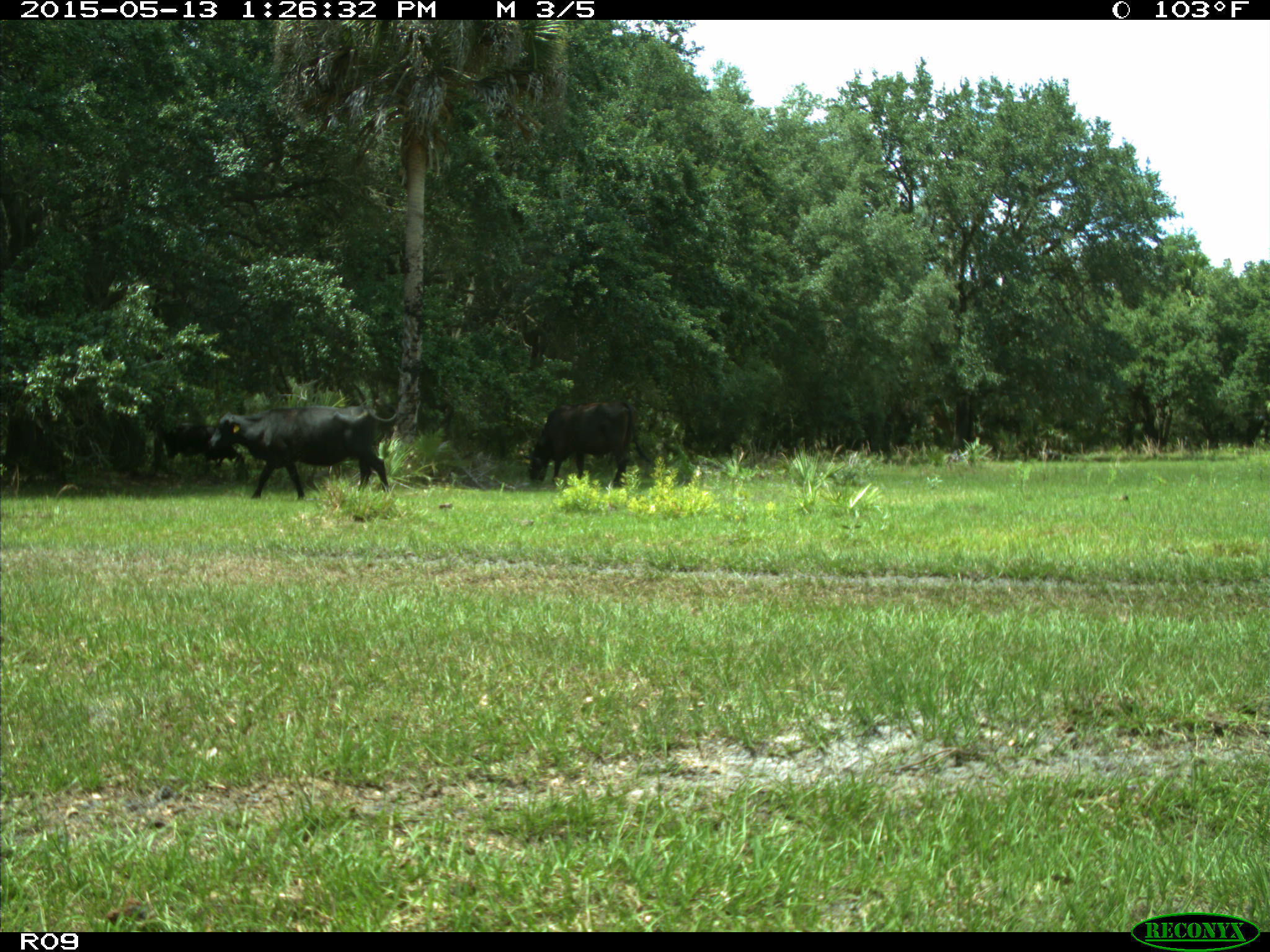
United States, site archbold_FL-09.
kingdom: Animalia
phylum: Chordata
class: Mammalia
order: Artiodactyla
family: Bovidae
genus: Bos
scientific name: Bos taurus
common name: domestic cow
Bos taurus (domestic cow).